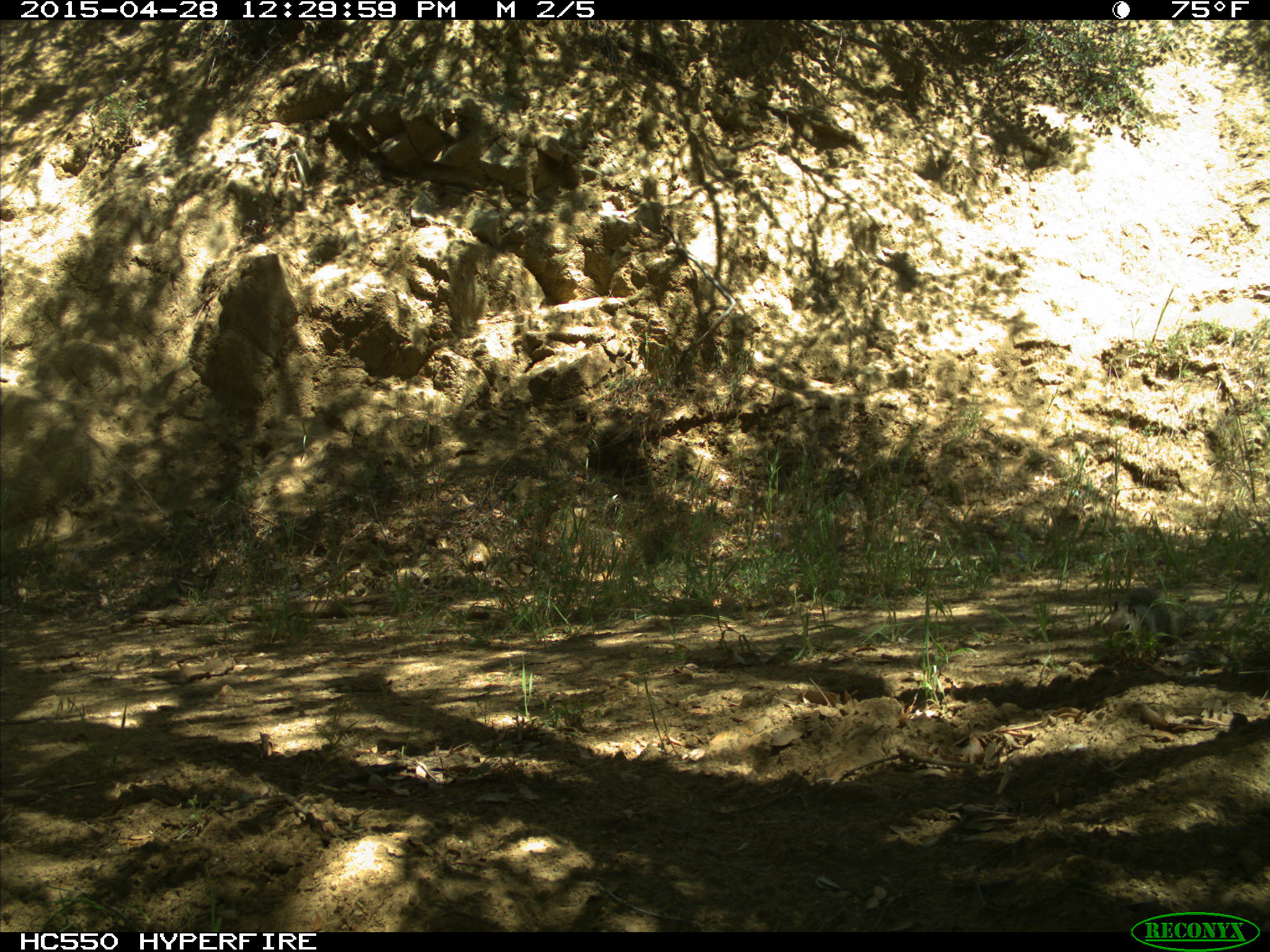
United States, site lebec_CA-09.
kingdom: Animalia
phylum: Chordata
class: Mammalia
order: Rodentia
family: Sciuridae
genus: Otospermophilus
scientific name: Otospermophilus beecheyi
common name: california ground squirrel